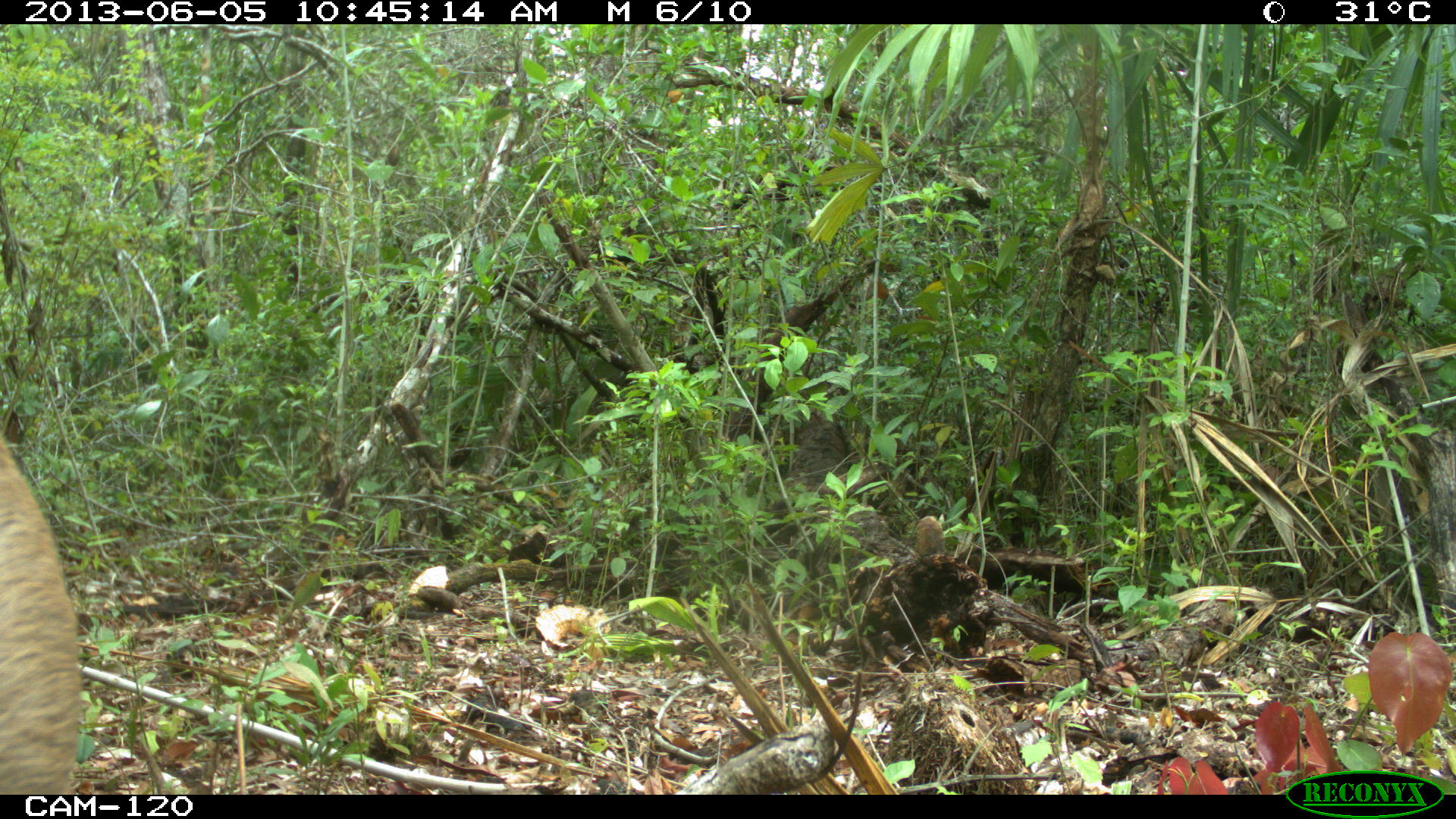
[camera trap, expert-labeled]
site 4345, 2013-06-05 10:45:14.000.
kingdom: Animalia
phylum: Chordata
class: Mammalia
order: Artiodactyla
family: Cervidae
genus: Odocoileus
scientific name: Odocoileus pandora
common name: yucatán brown brocket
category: mazama pandora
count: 1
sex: female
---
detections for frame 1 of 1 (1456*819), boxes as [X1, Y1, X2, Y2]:
mazama pandora: [0, 422, 86, 792]